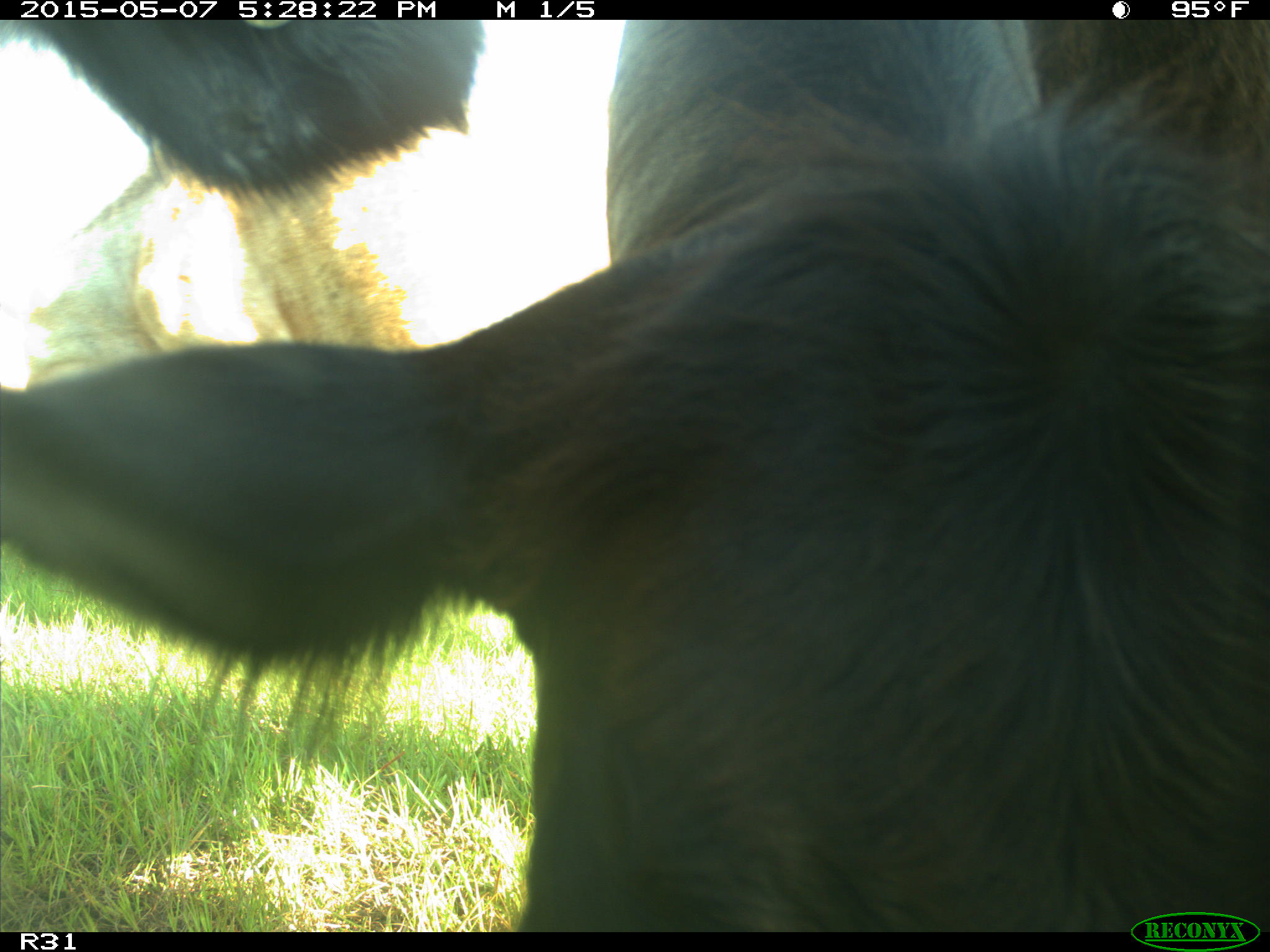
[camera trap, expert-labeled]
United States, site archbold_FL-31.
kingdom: Animalia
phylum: Chordata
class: Mammalia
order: Artiodactyla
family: Bovidae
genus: Bos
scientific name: Bos taurus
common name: domestic cow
Bos taurus (domestic cow).